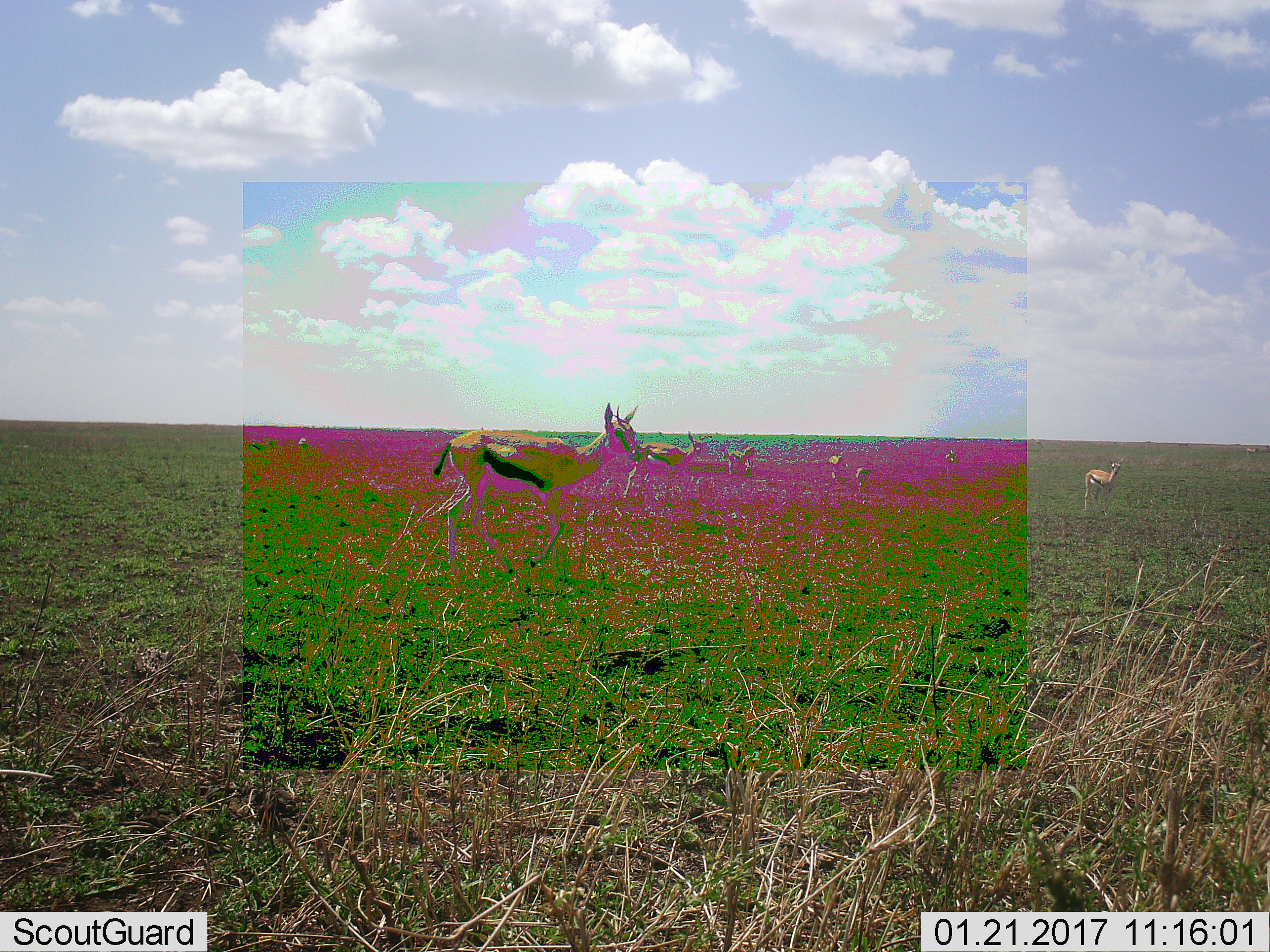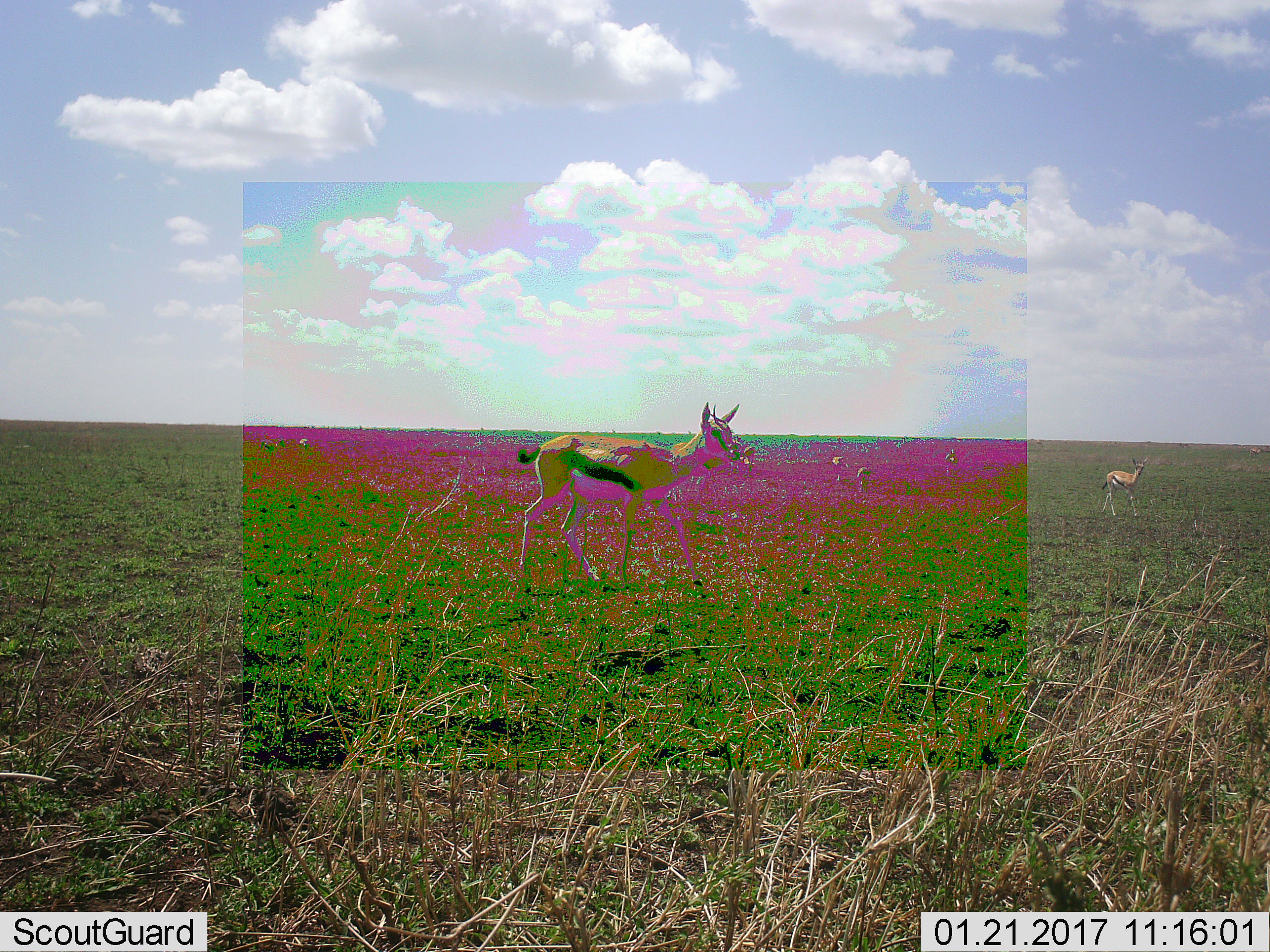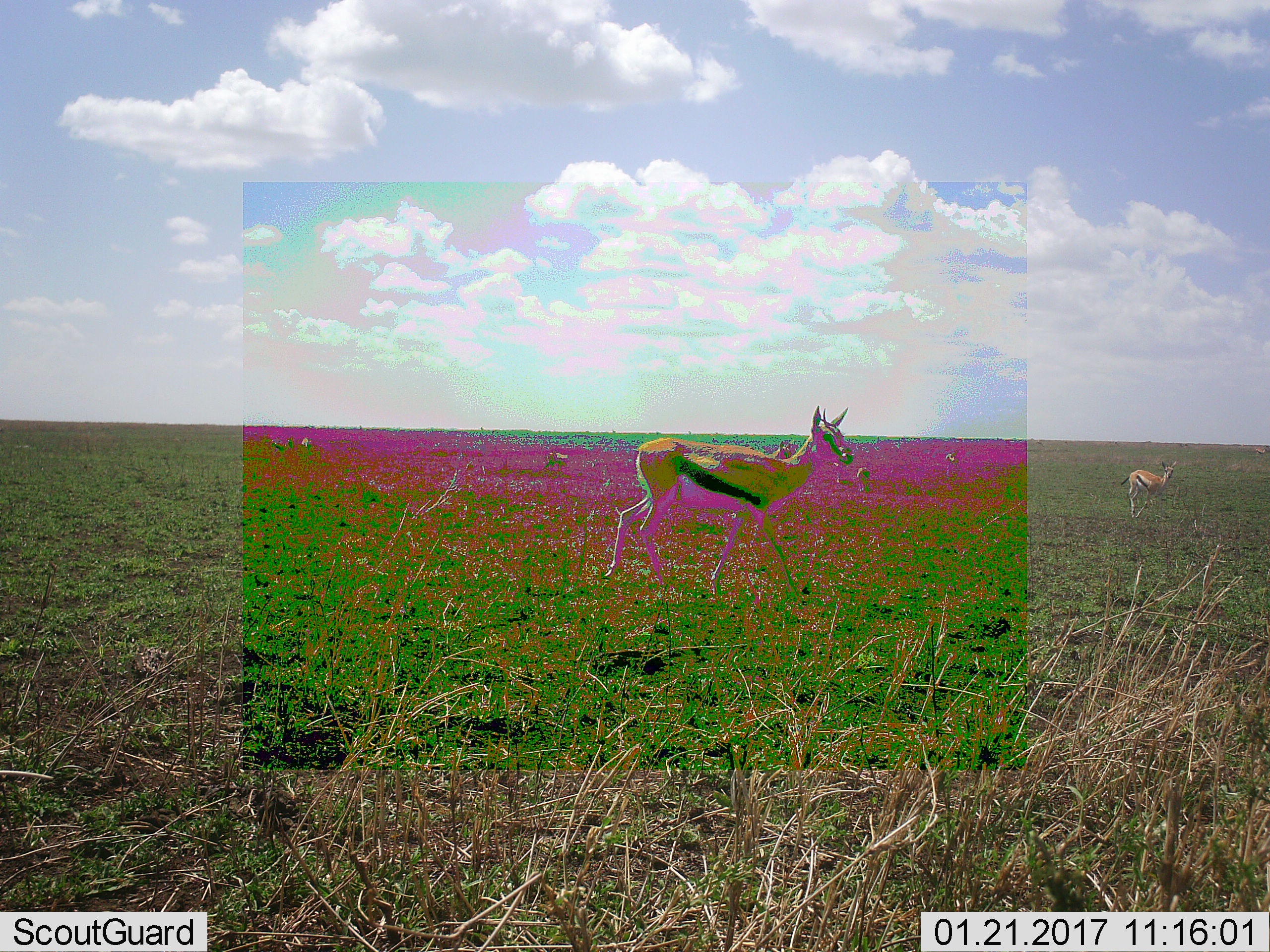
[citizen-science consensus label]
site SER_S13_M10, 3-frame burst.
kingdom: Animalia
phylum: Chordata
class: Mammalia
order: Artiodactyla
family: Bovidae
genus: Eudorcas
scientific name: Eudorcas thomsonii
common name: thomson's gazelle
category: gazellethomsons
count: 7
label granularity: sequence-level